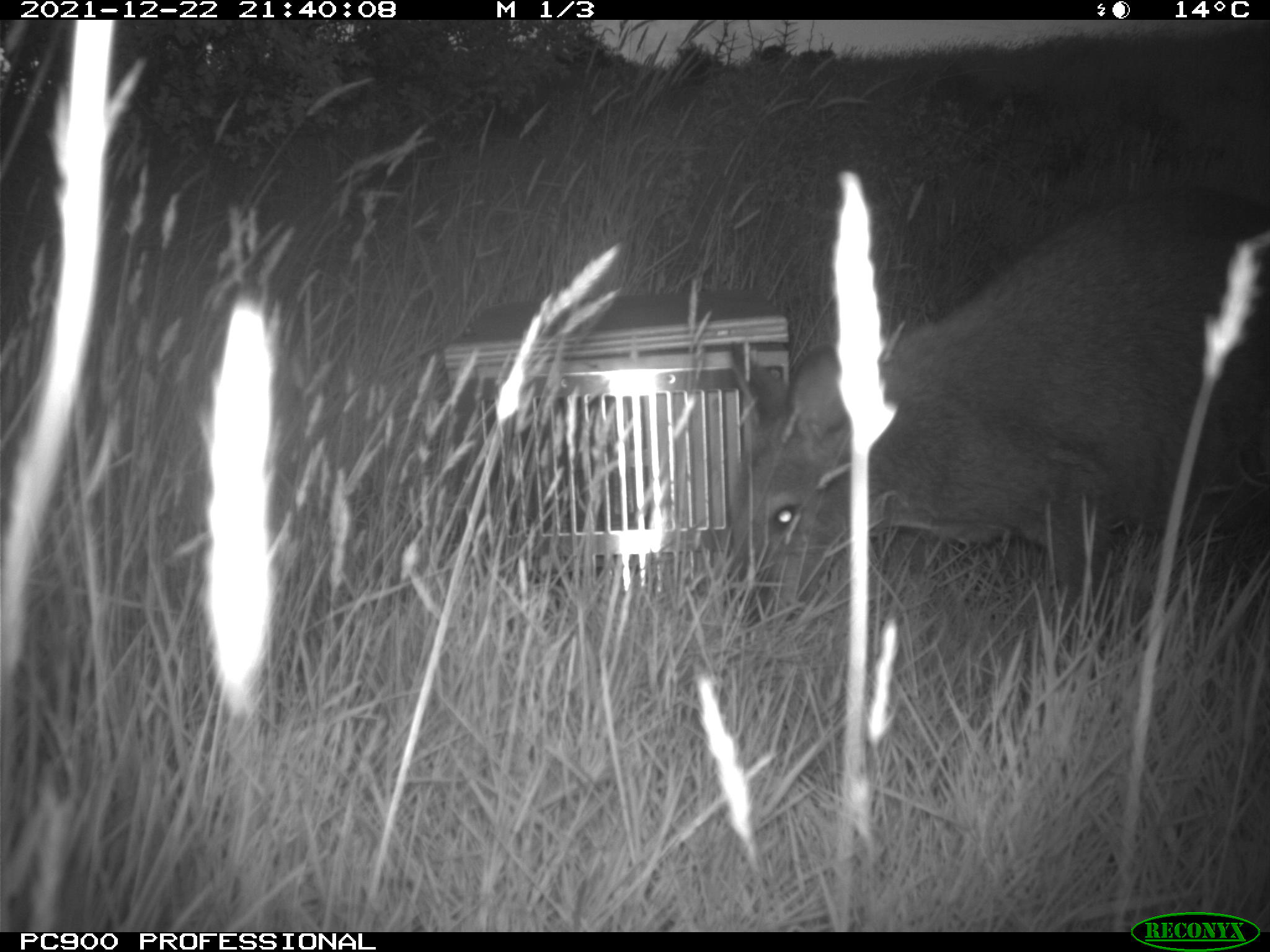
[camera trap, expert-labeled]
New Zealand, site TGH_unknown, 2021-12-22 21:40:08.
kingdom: Animalia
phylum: Chordata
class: Mammalia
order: Diprotodontia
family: Macropodidae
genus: Notamacropus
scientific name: Notamacropus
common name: wallaby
Wallaby (Notamacropus).